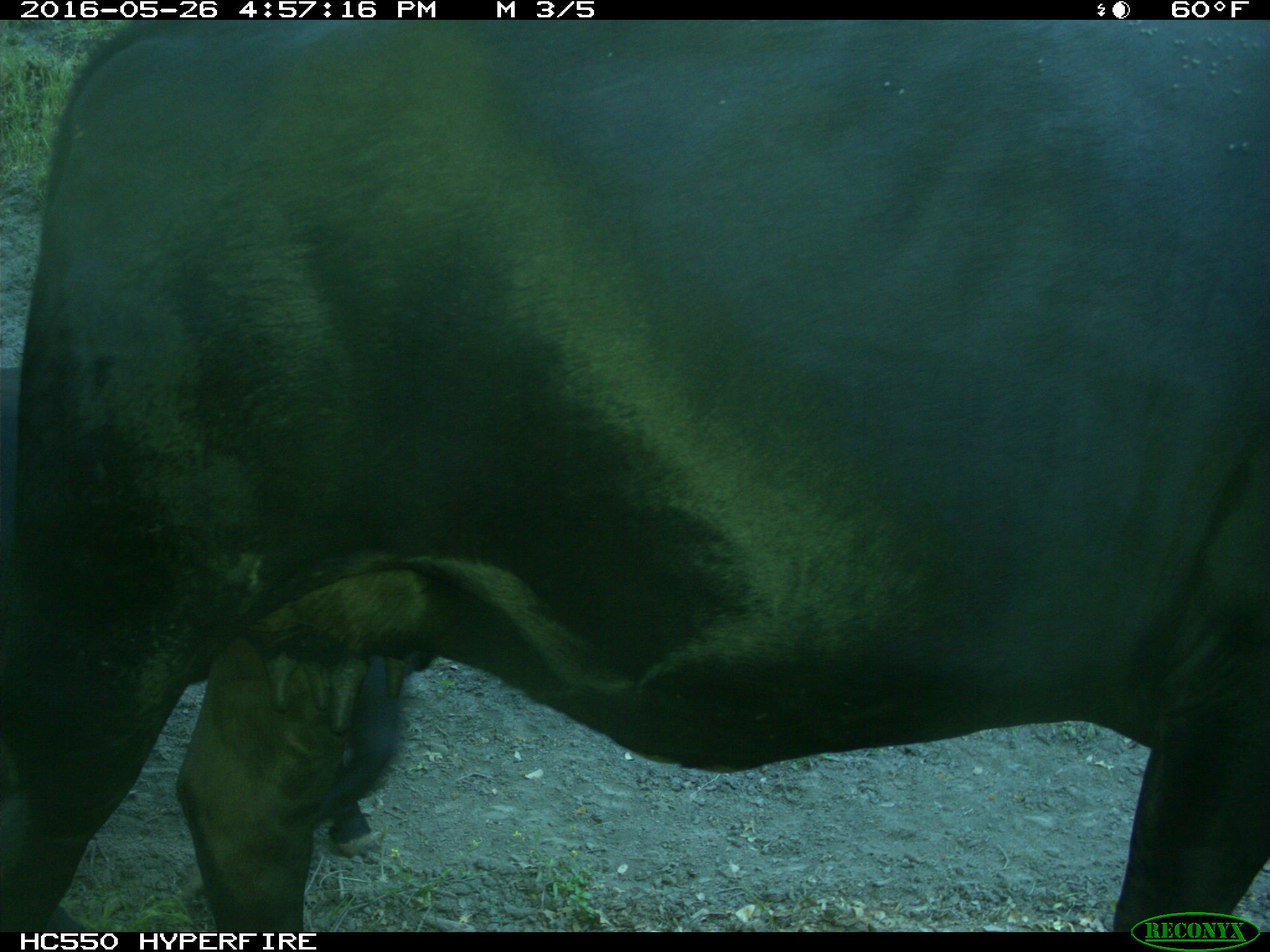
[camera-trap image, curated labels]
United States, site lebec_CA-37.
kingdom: Animalia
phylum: Chordata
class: Mammalia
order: Artiodactyla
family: Bovidae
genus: Bos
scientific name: Bos taurus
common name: domestic cow